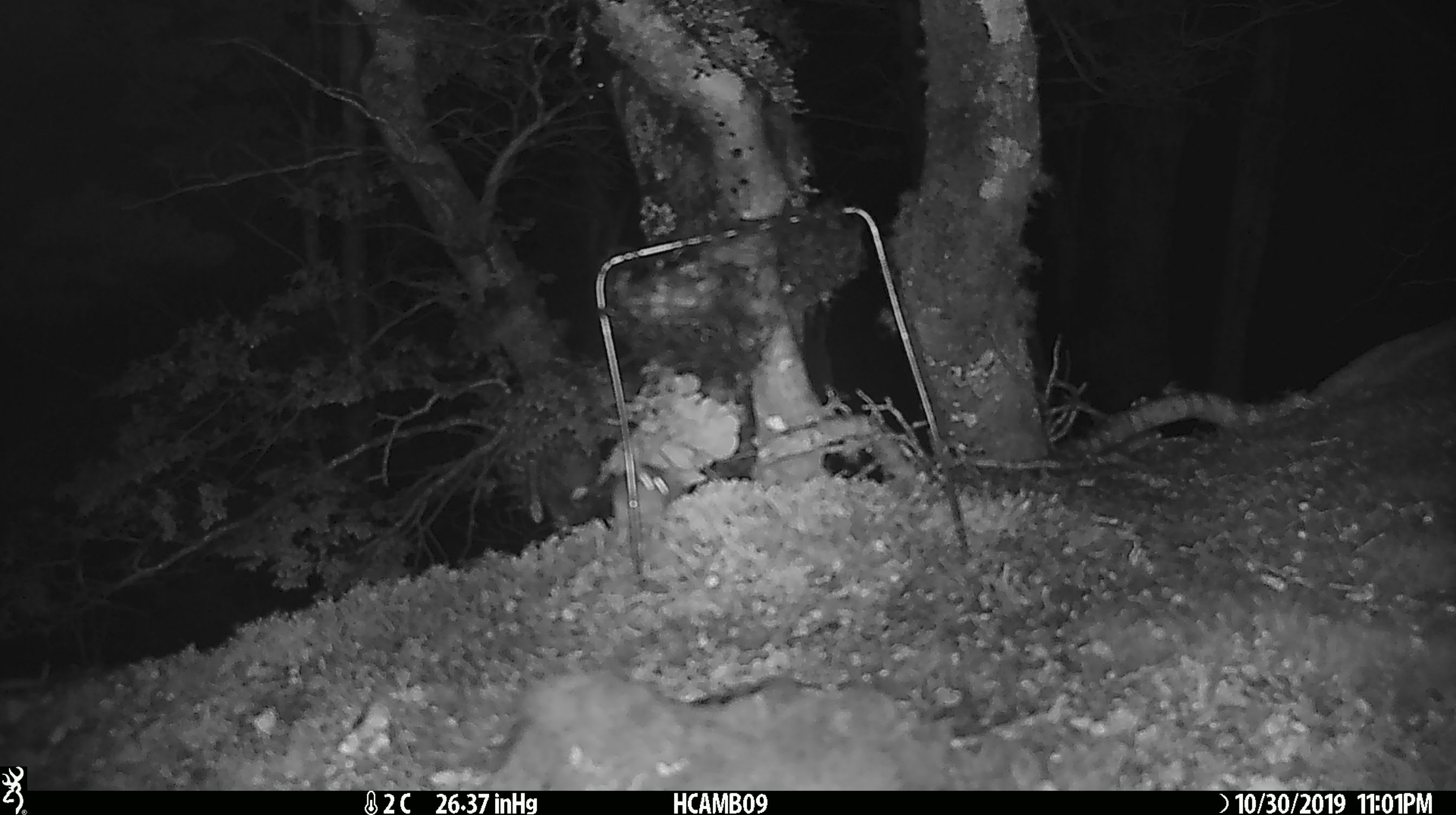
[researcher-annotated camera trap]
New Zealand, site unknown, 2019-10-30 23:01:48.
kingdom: Animalia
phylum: Chordata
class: Mammalia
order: Rodentia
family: Muridae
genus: Mus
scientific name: Mus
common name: mouse